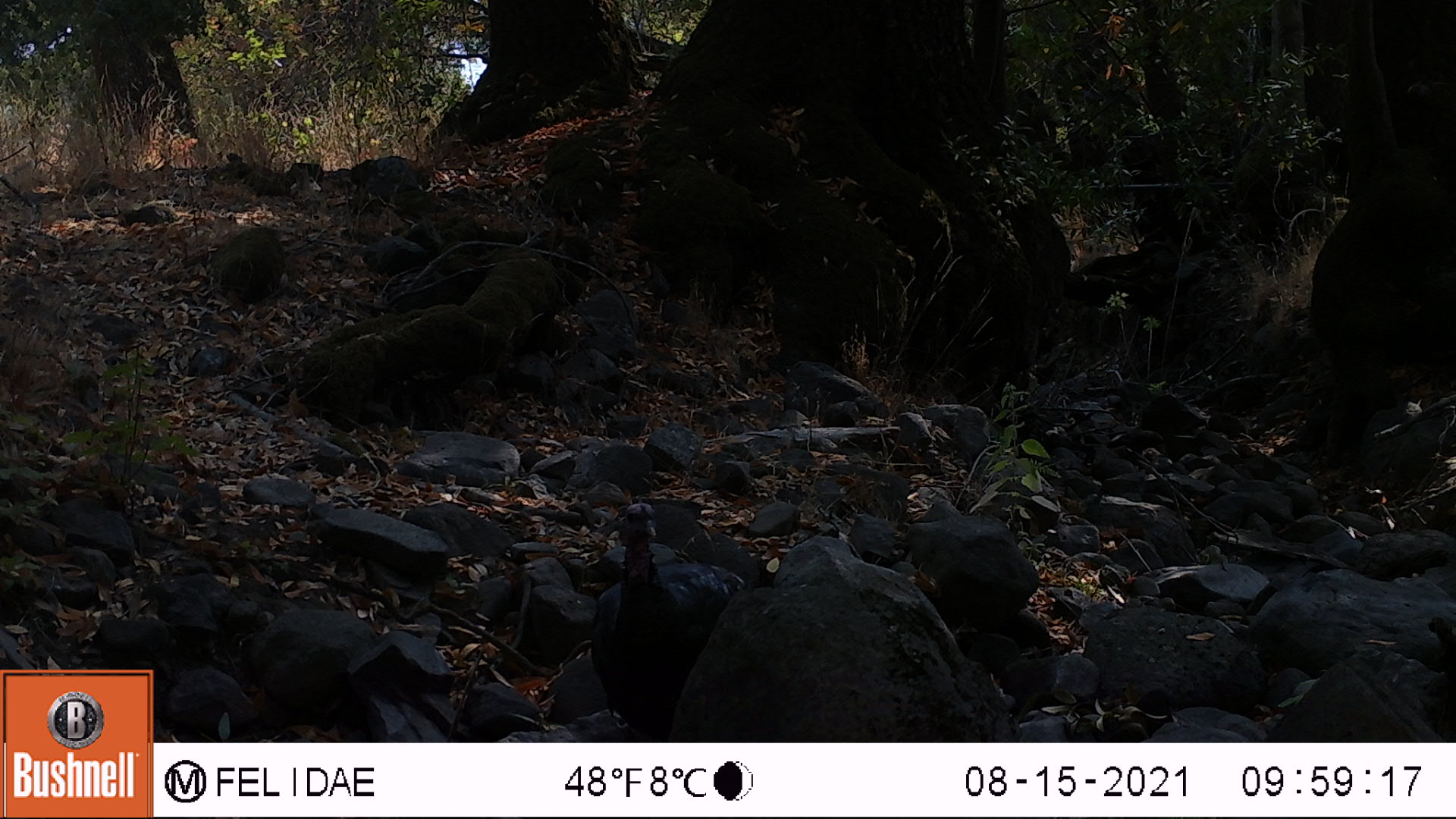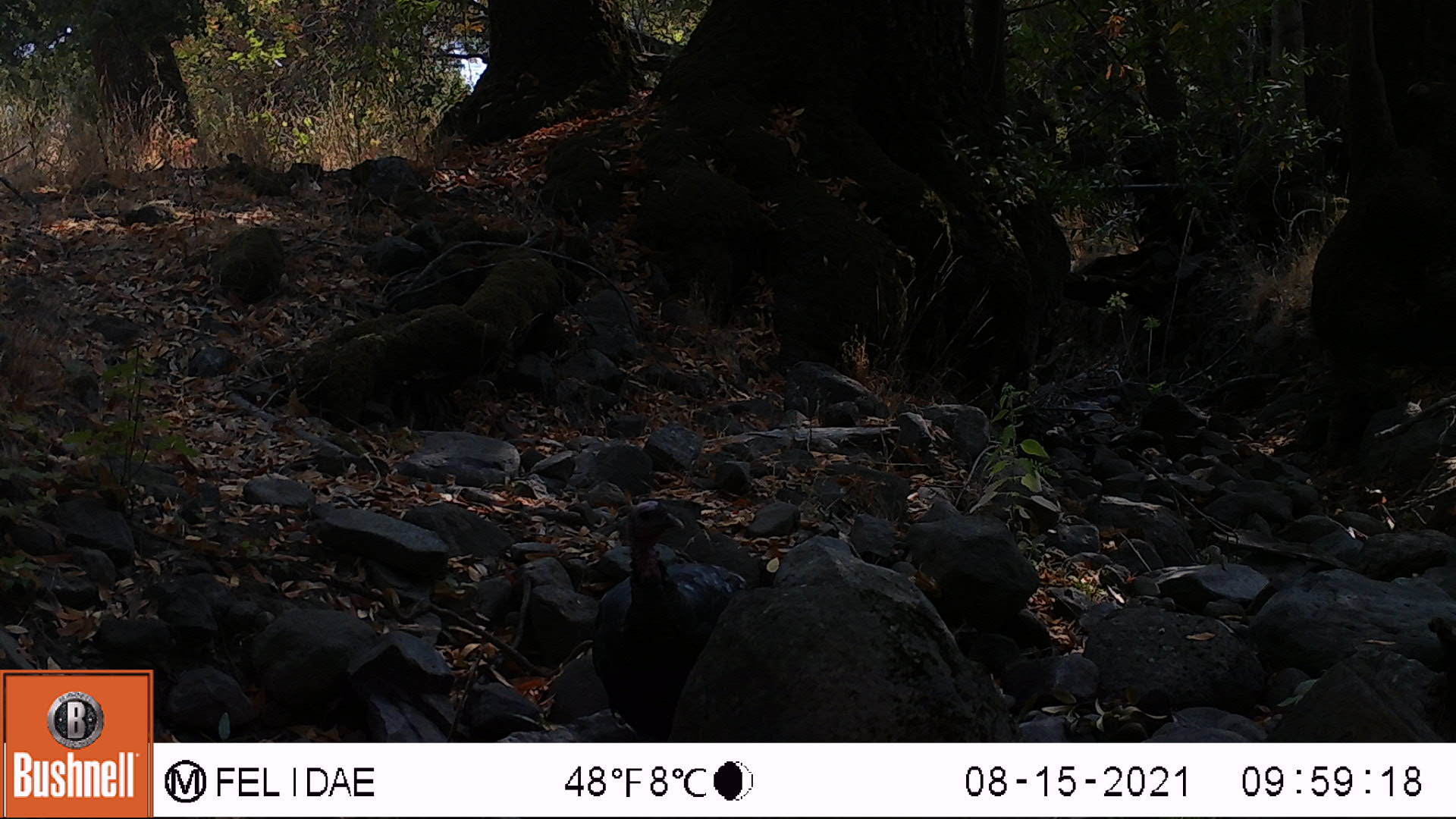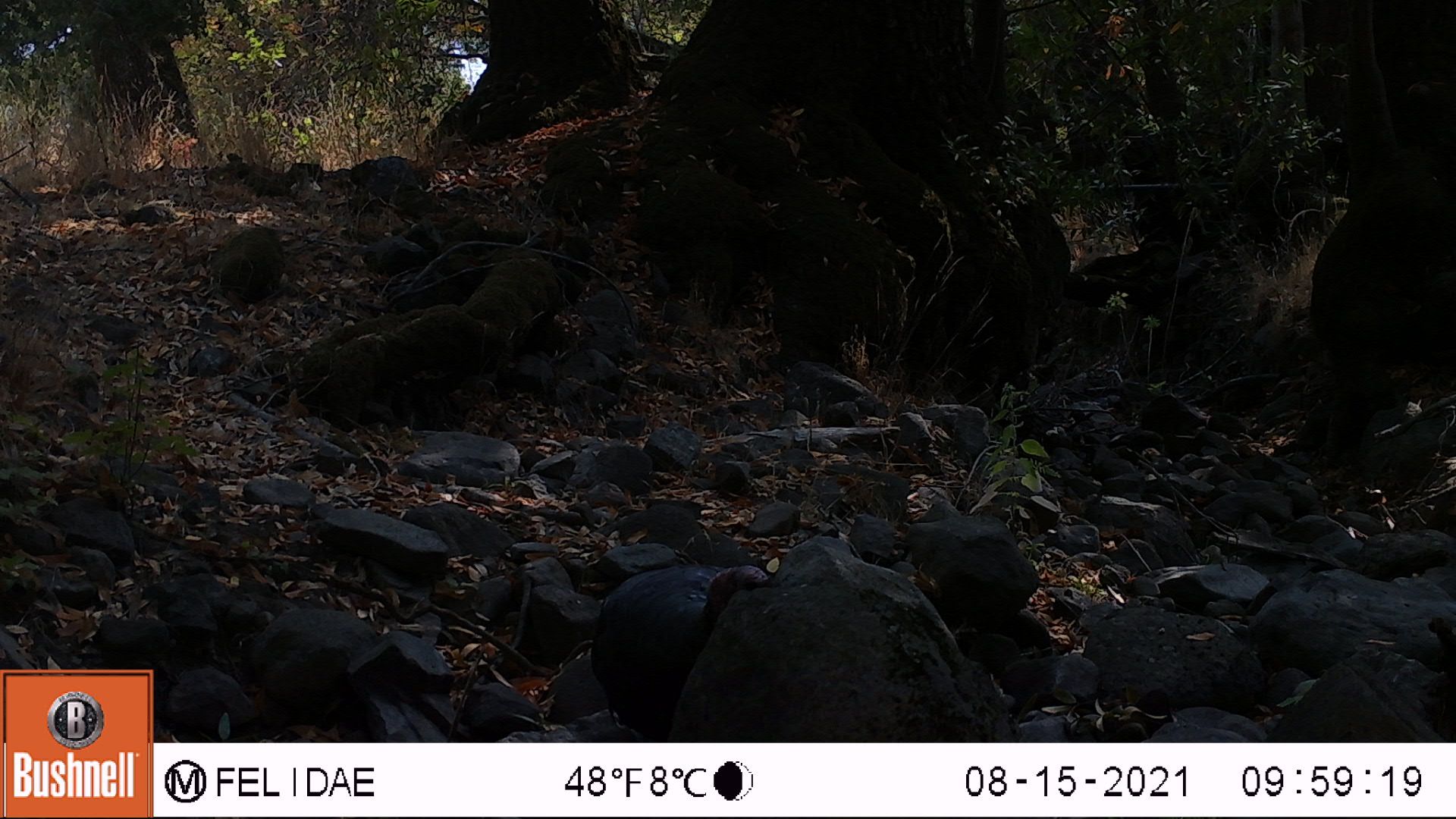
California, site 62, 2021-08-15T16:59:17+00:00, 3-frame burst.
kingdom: Animalia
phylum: Chordata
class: Aves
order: Galliformes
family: Phasianidae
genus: Meleagris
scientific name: Meleagris gallopavo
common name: turkey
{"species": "turkey (Meleagris gallopavo)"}